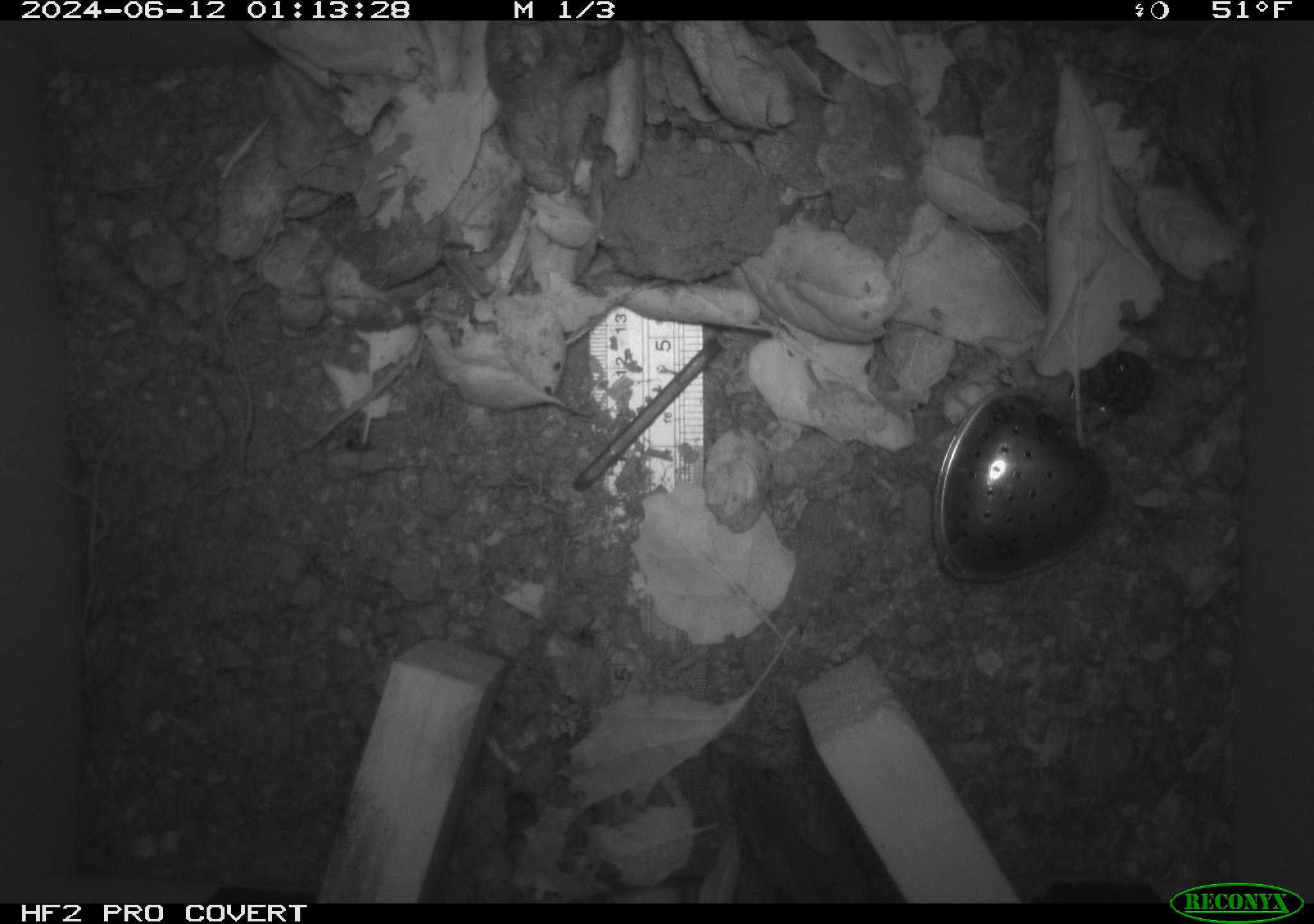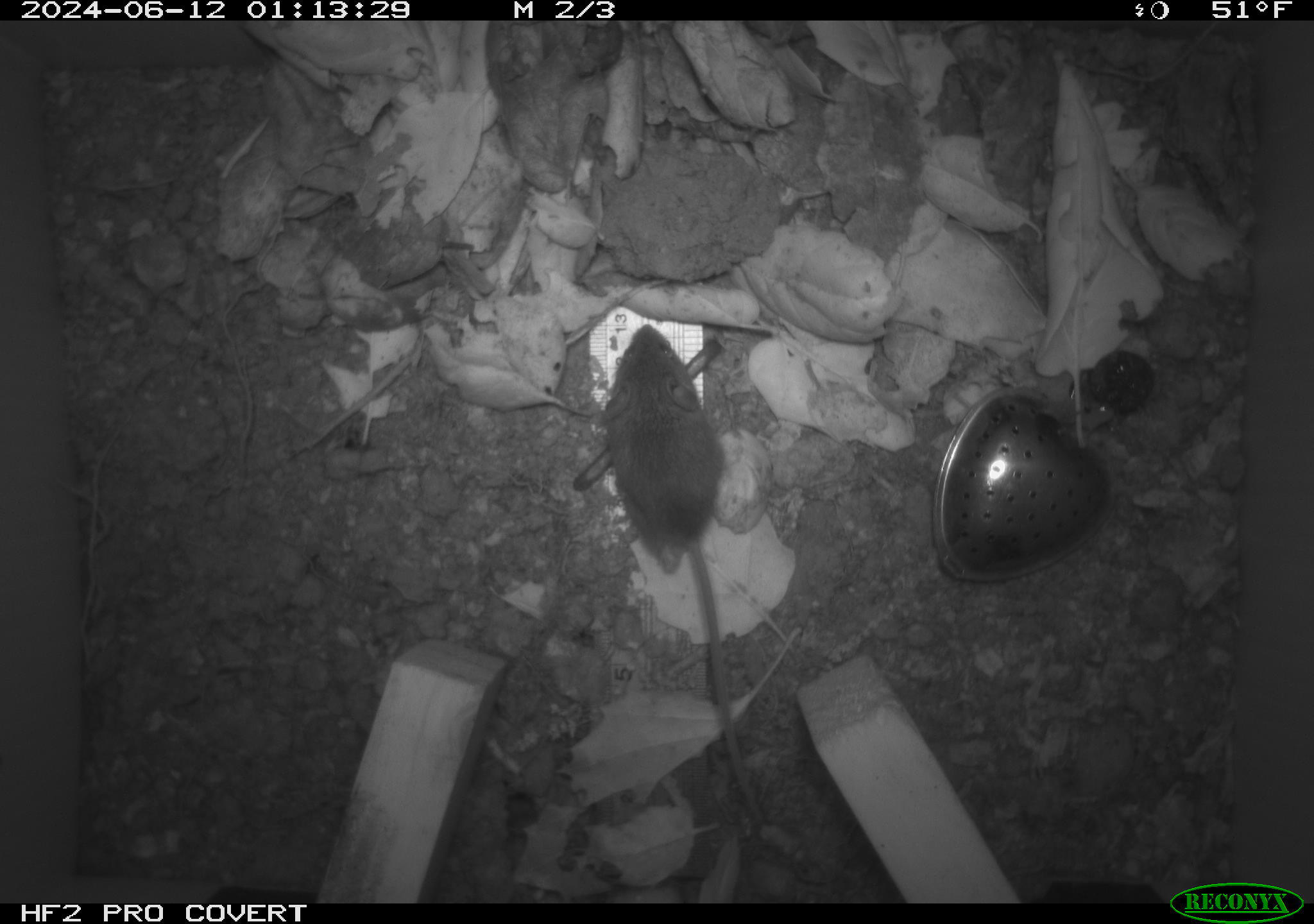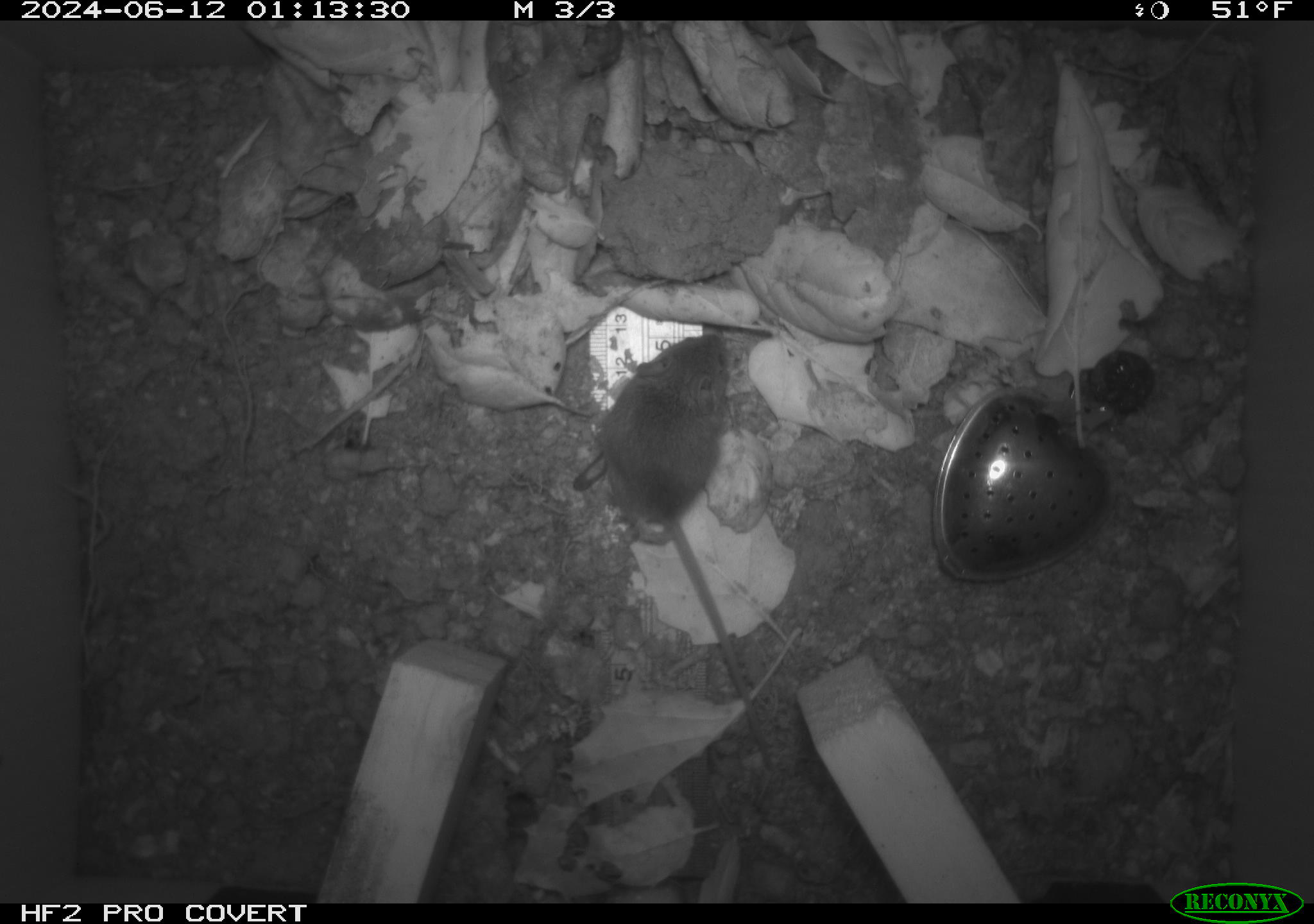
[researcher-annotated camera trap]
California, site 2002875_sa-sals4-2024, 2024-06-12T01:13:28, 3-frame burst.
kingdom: Animalia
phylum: Chordata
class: Mammalia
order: Rodentia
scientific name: Rodentia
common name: mouse species